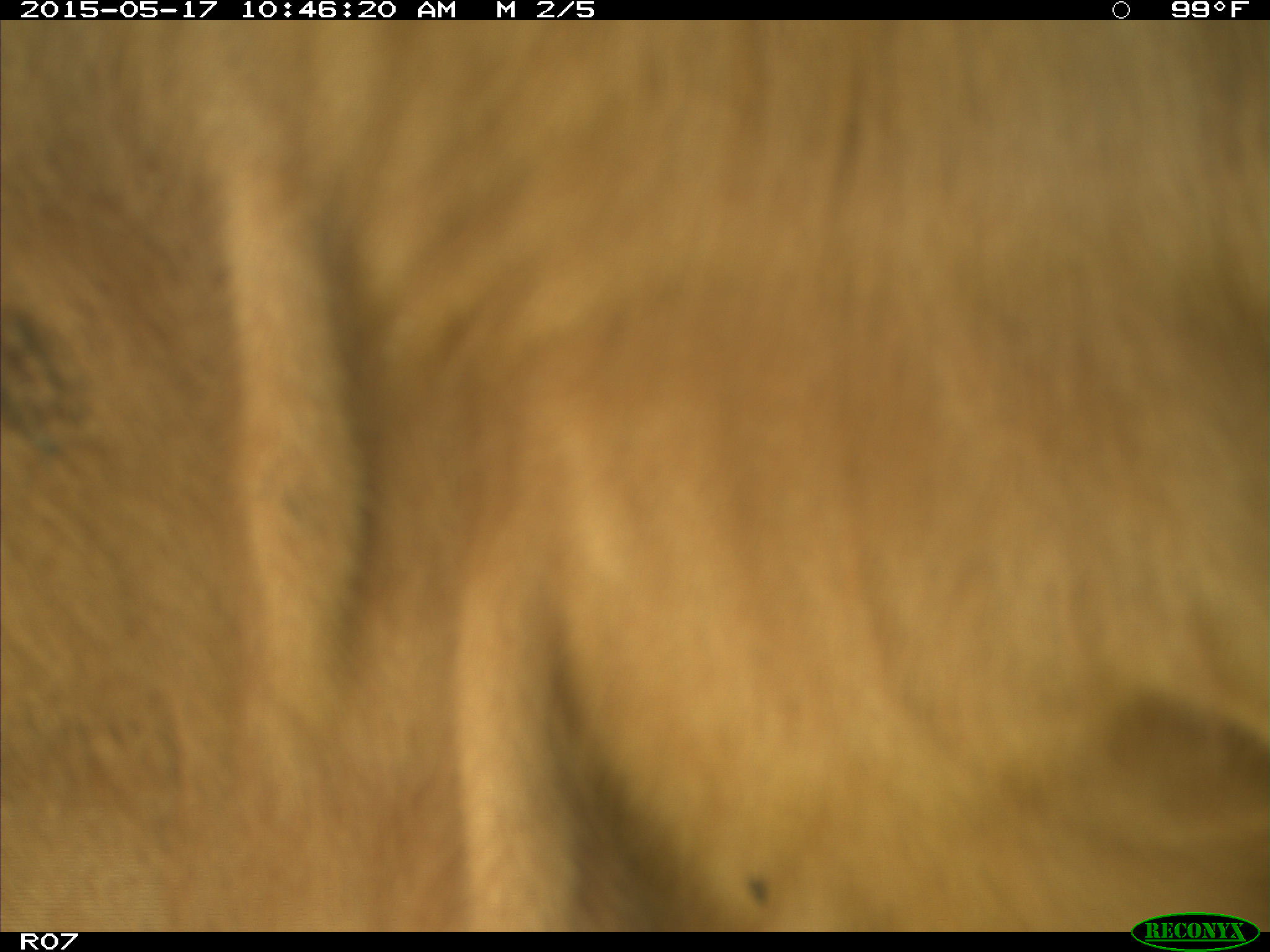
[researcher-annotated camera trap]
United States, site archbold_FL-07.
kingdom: Animalia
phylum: Chordata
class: Mammalia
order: Artiodactyla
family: Bovidae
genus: Bos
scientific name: Bos taurus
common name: domestic cow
Bos taurus (domestic cow).